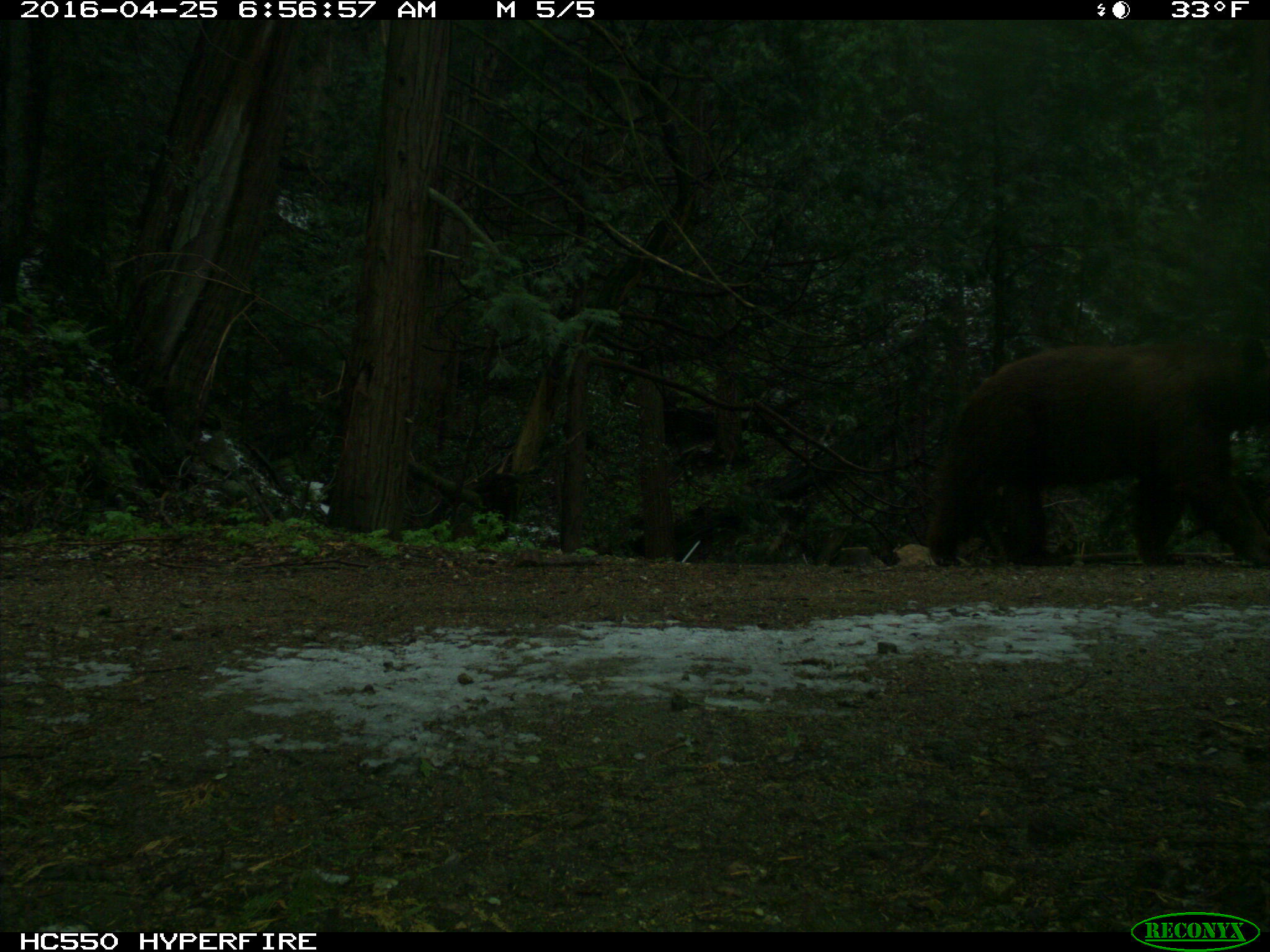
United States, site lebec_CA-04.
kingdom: Animalia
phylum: Chordata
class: Mammalia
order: Carnivora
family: Ursidae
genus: Ursus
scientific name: Ursus americanus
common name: american black bear